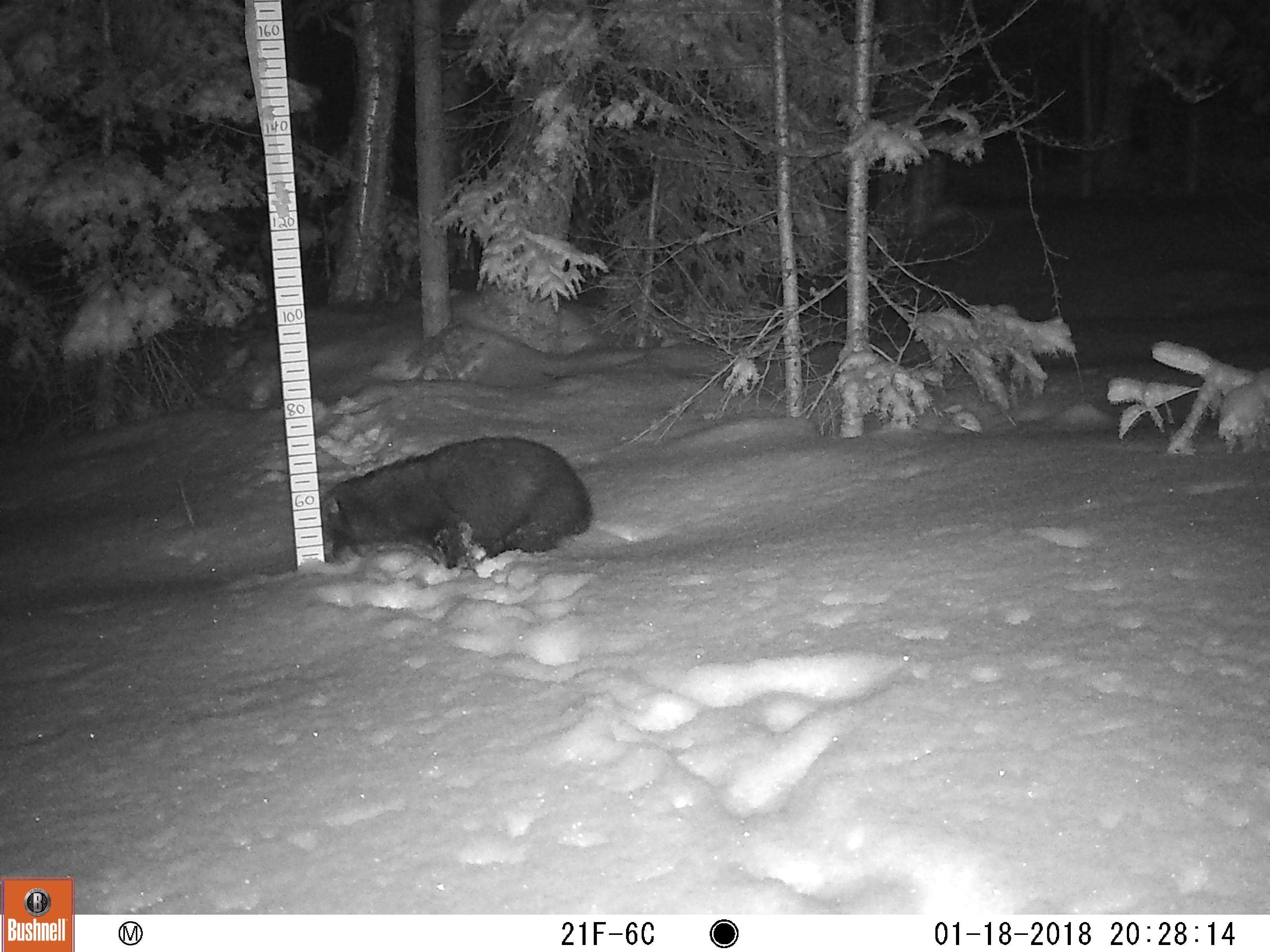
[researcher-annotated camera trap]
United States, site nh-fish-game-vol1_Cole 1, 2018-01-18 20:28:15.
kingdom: Animalia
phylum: Chordata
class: Mammalia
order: Carnivora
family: Mustelidae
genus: Pekania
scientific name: Pekania pennanti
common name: fisher